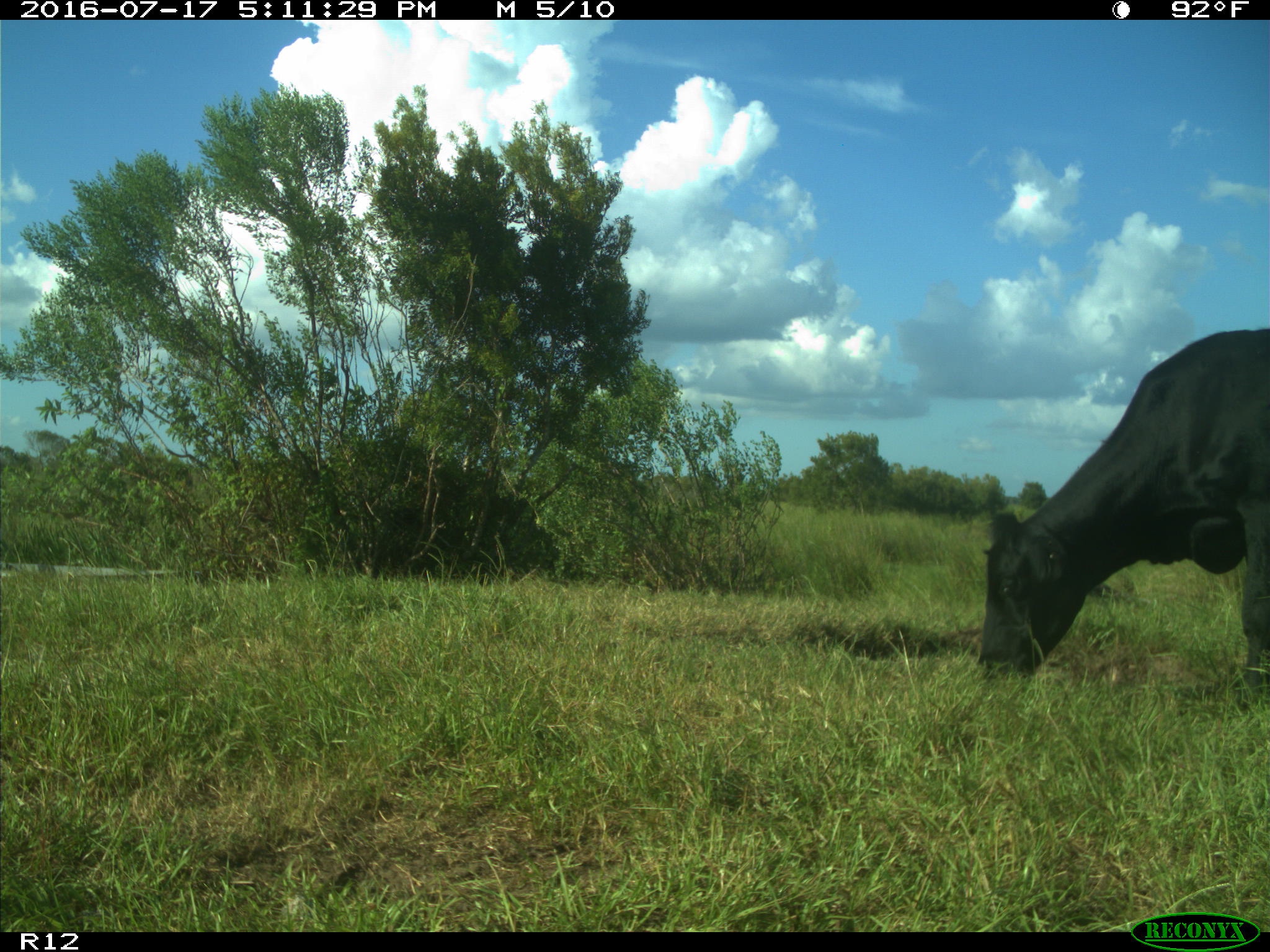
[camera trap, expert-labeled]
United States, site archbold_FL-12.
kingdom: Animalia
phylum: Chordata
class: Mammalia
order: Artiodactyla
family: Bovidae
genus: Bos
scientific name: Bos taurus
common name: domestic cow